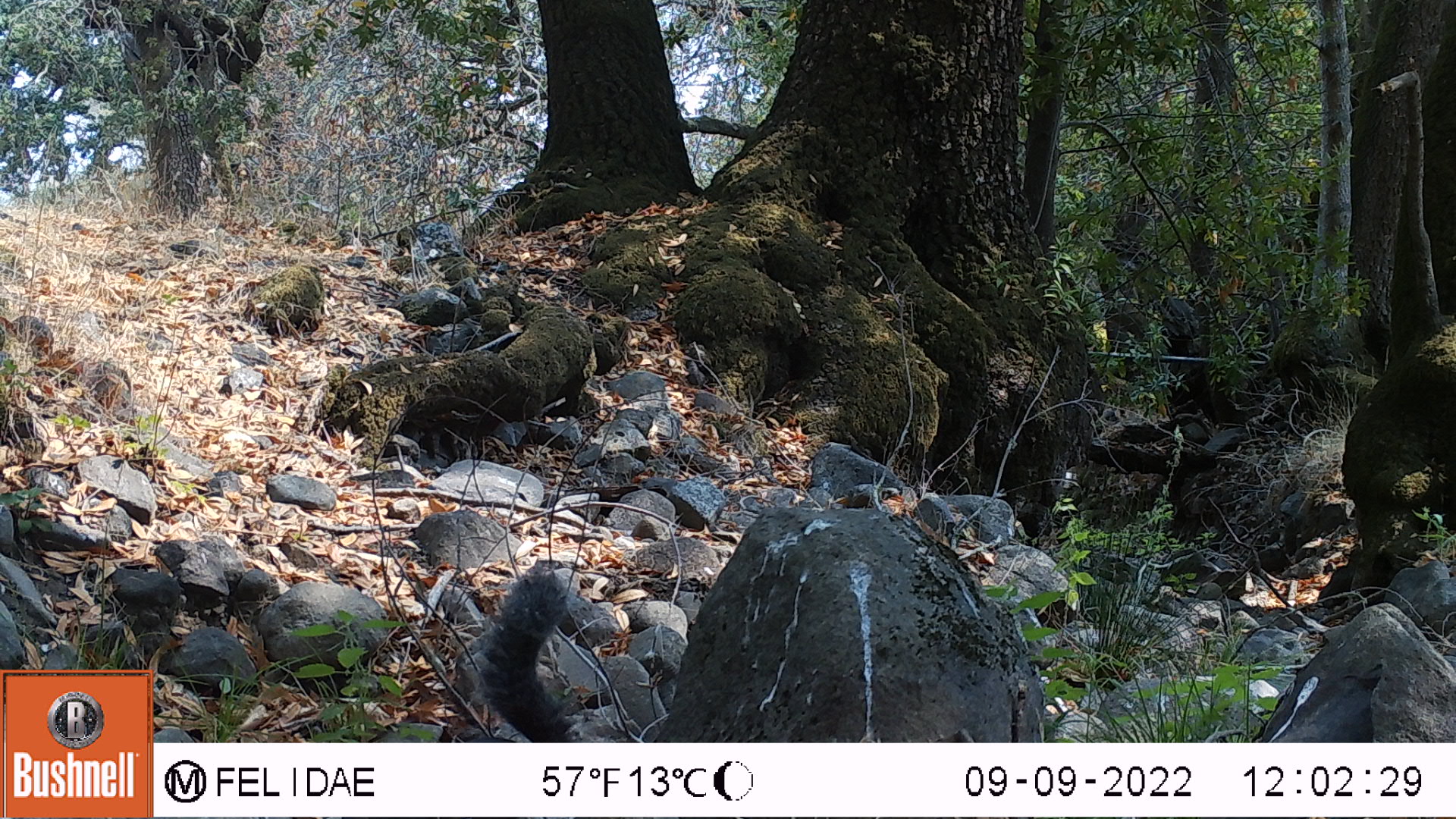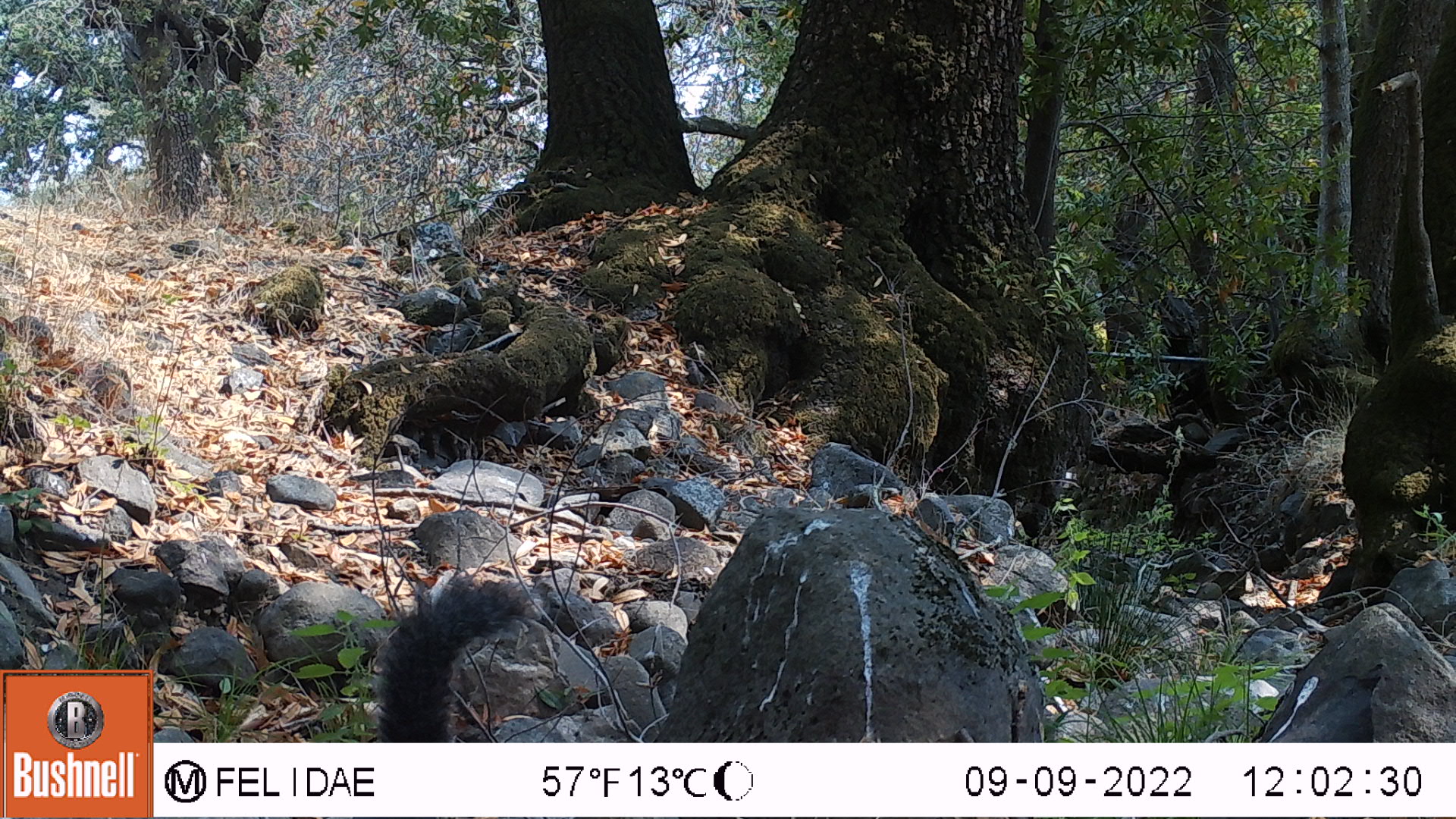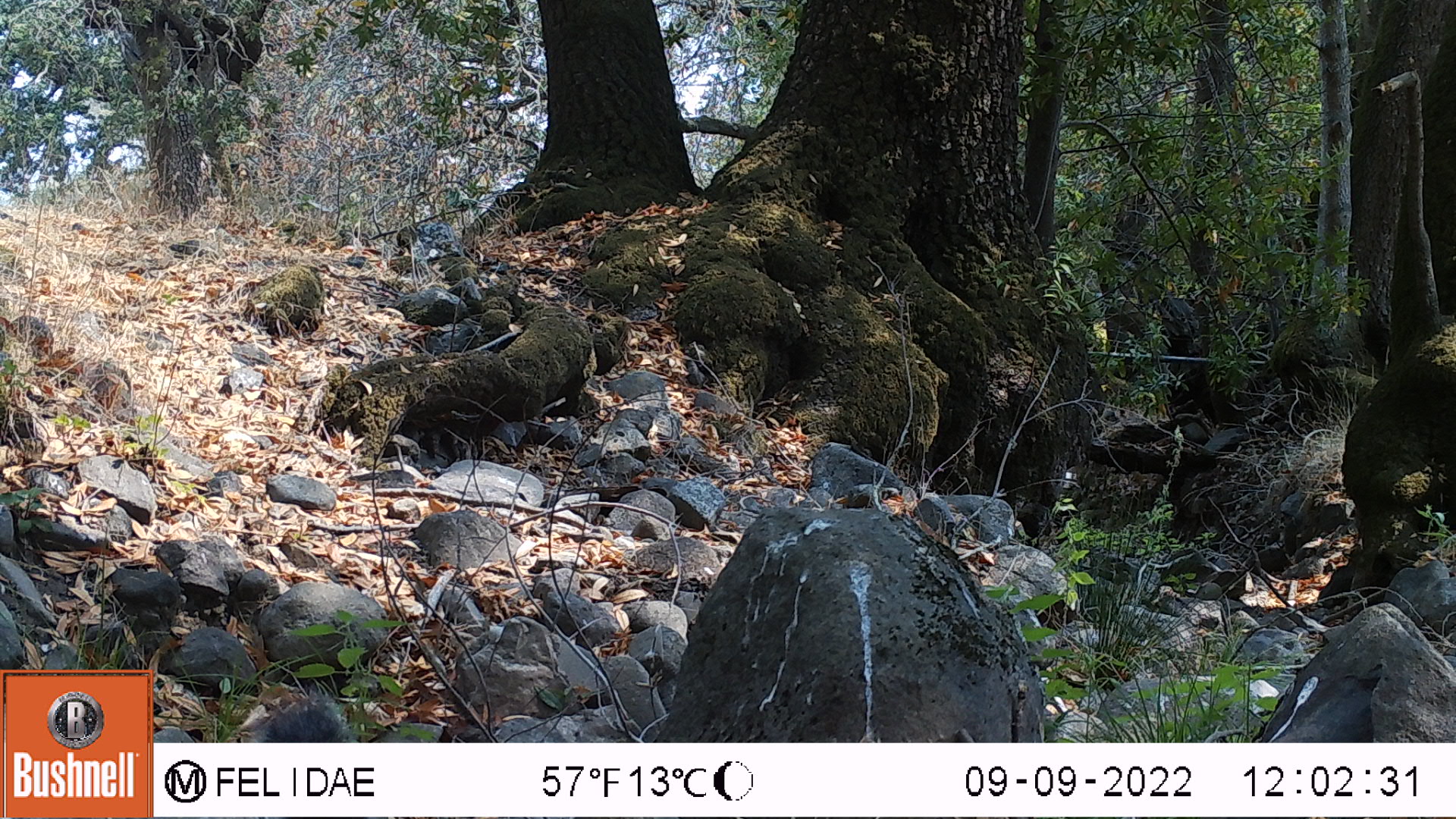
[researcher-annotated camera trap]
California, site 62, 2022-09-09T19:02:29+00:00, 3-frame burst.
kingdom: Animalia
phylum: Chordata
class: Mammalia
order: Rodentia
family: Sciuridae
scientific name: Sciuridae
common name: squirrel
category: unknown squirrel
Unknown squirrel (squirrel) (Sciuridae).